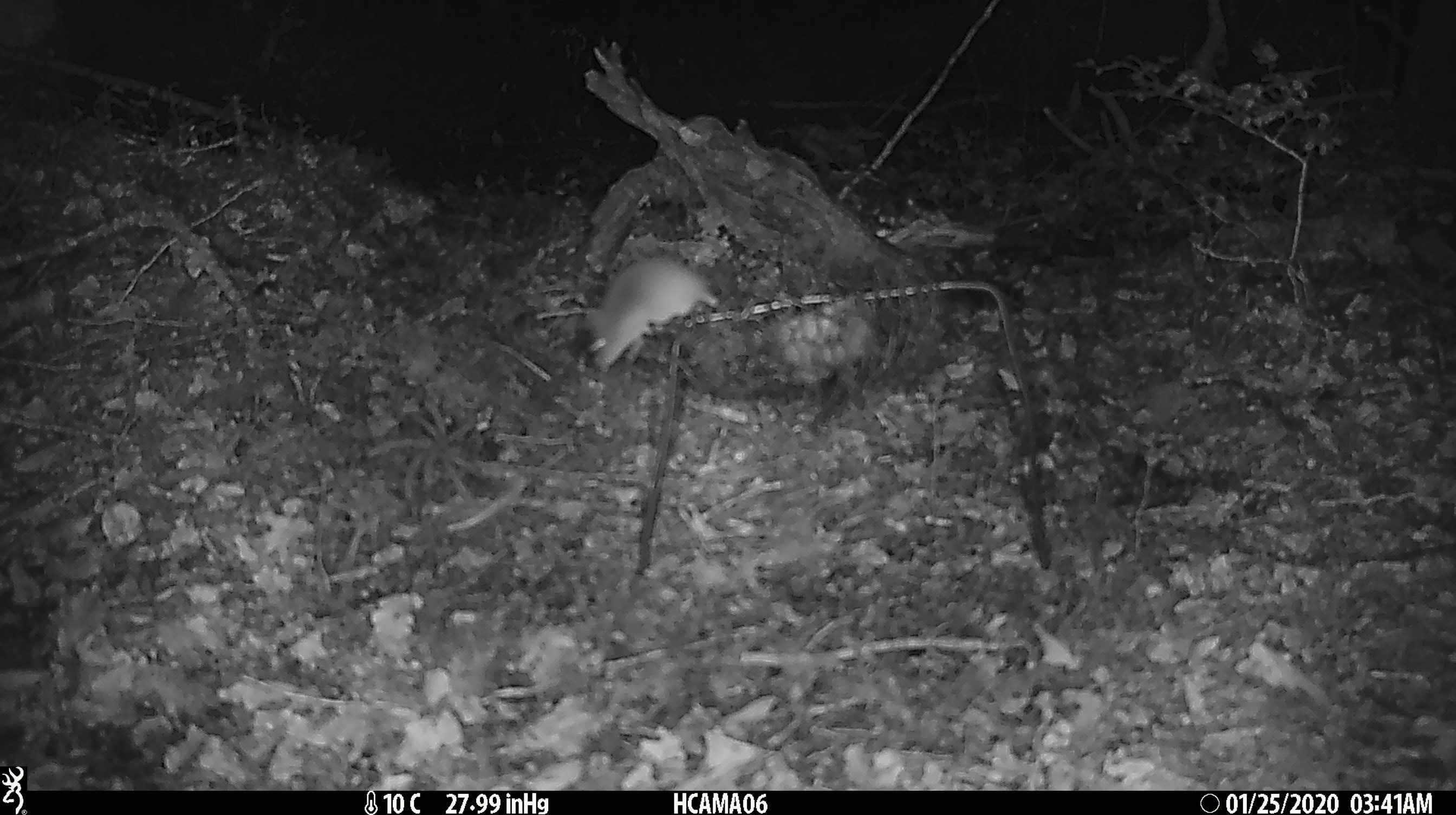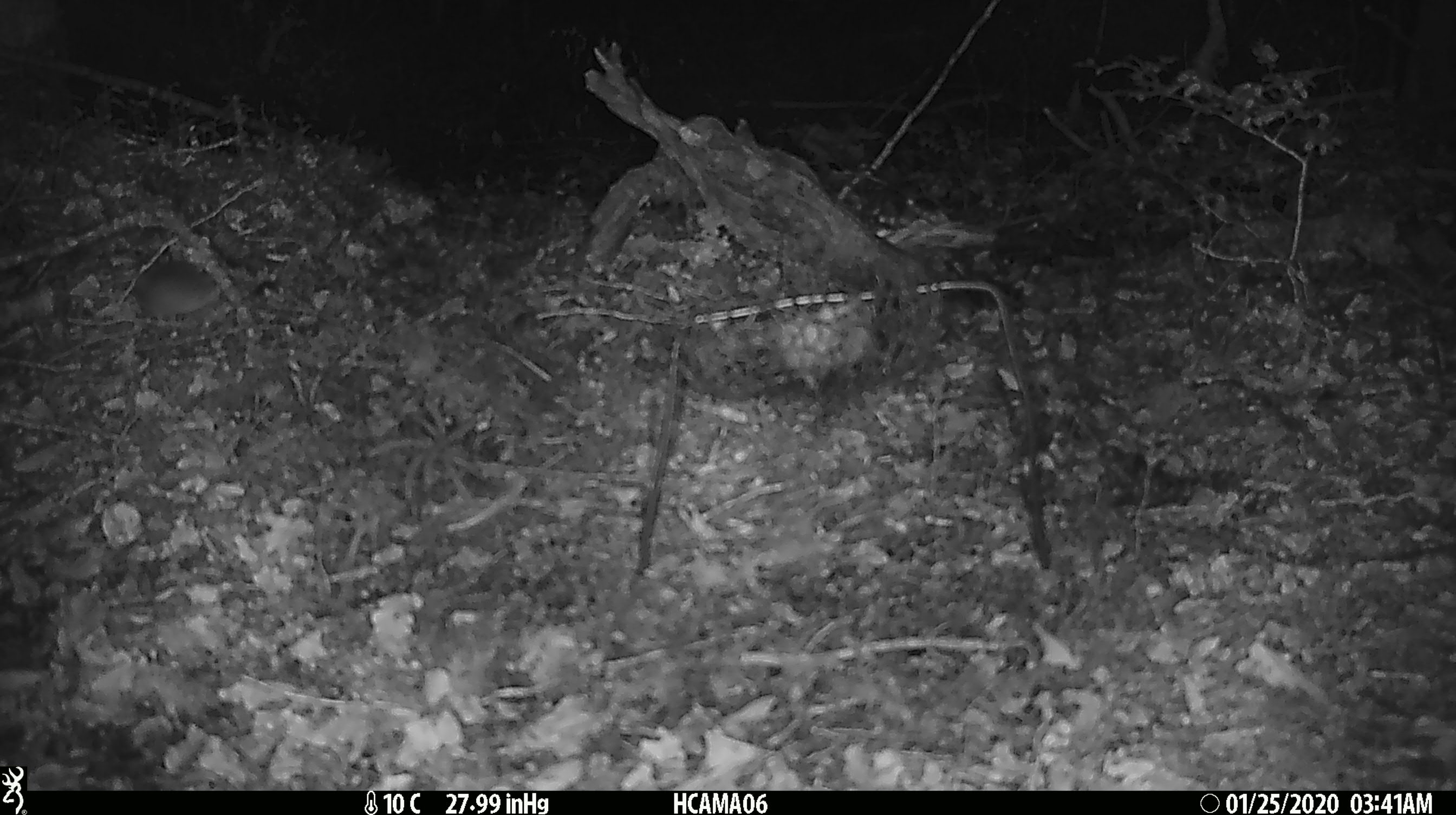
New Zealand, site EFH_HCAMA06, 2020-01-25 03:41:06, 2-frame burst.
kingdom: Animalia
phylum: Chordata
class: Mammalia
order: Rodentia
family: Muridae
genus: Mus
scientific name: Mus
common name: mouse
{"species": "mouse (Mus)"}